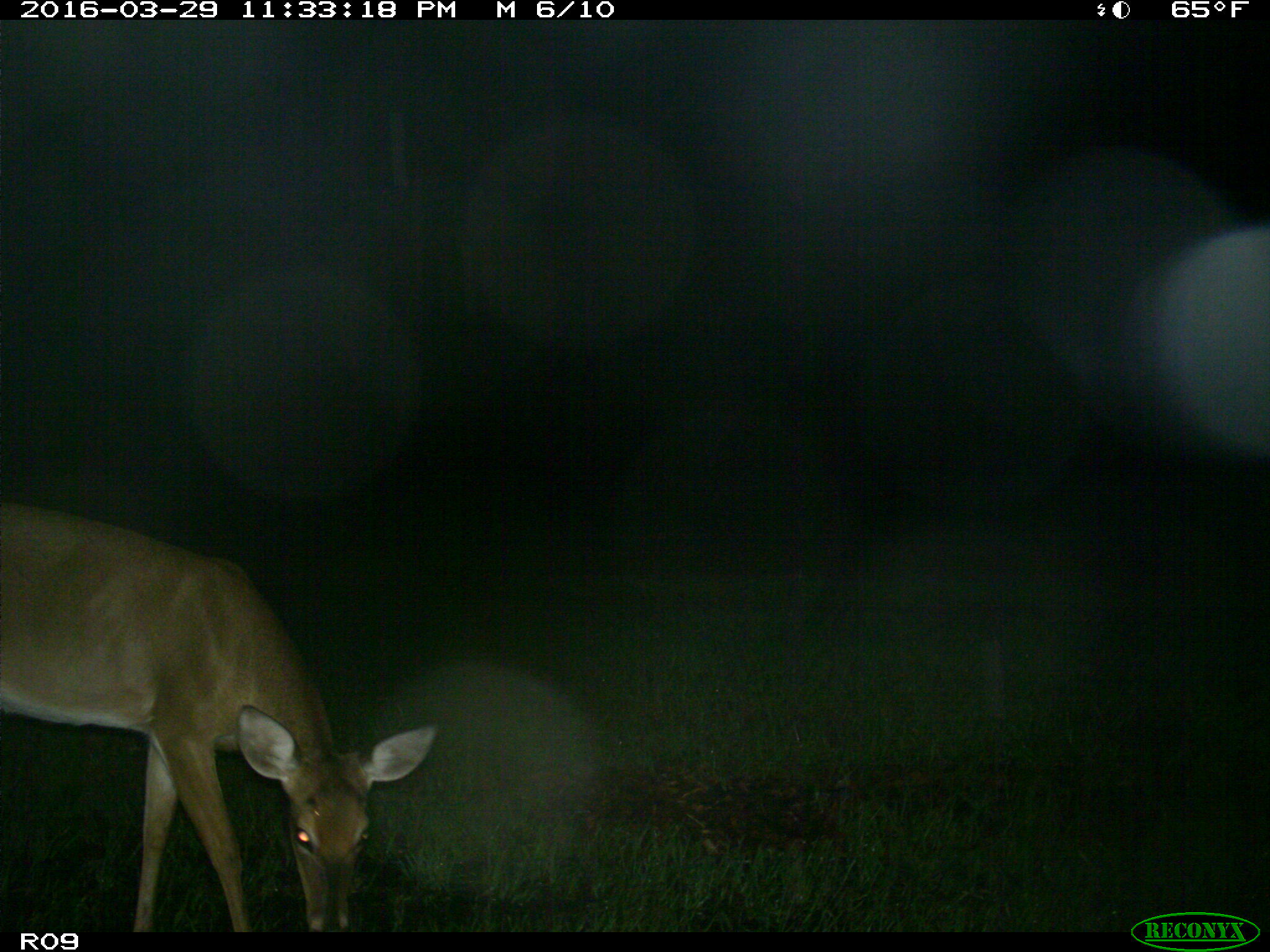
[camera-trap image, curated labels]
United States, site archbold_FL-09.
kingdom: Animalia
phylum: Chordata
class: Mammalia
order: Artiodactyla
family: Cervidae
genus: Odocoileus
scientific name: Odocoileus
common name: deer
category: unidentified deer